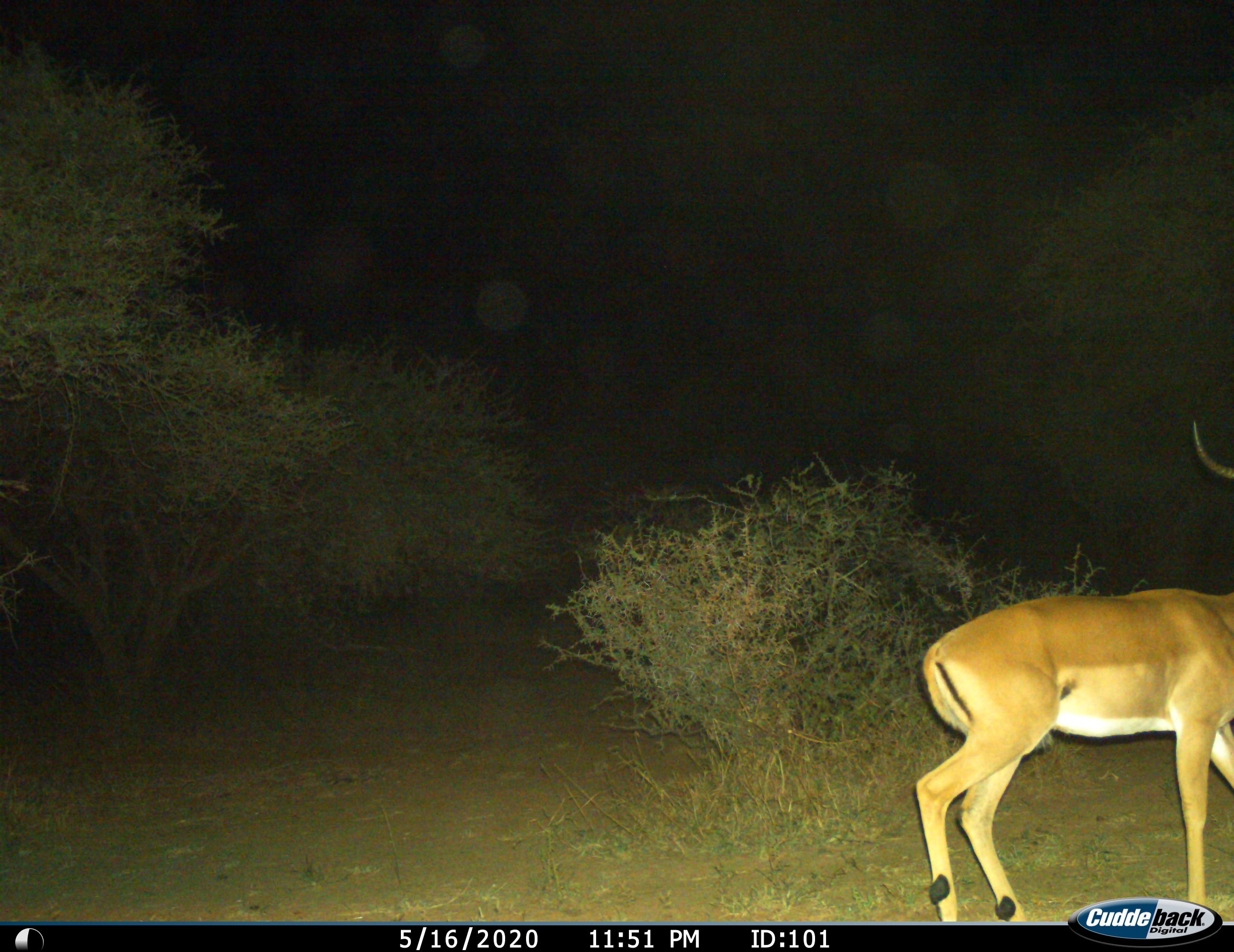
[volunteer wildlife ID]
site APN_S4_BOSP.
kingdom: Animalia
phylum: Chordata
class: Mammalia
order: Artiodactyla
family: Bovidae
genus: Aepyceros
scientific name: Aepyceros melampus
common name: impala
Impala (Aepyceros melampus), count 1. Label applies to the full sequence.